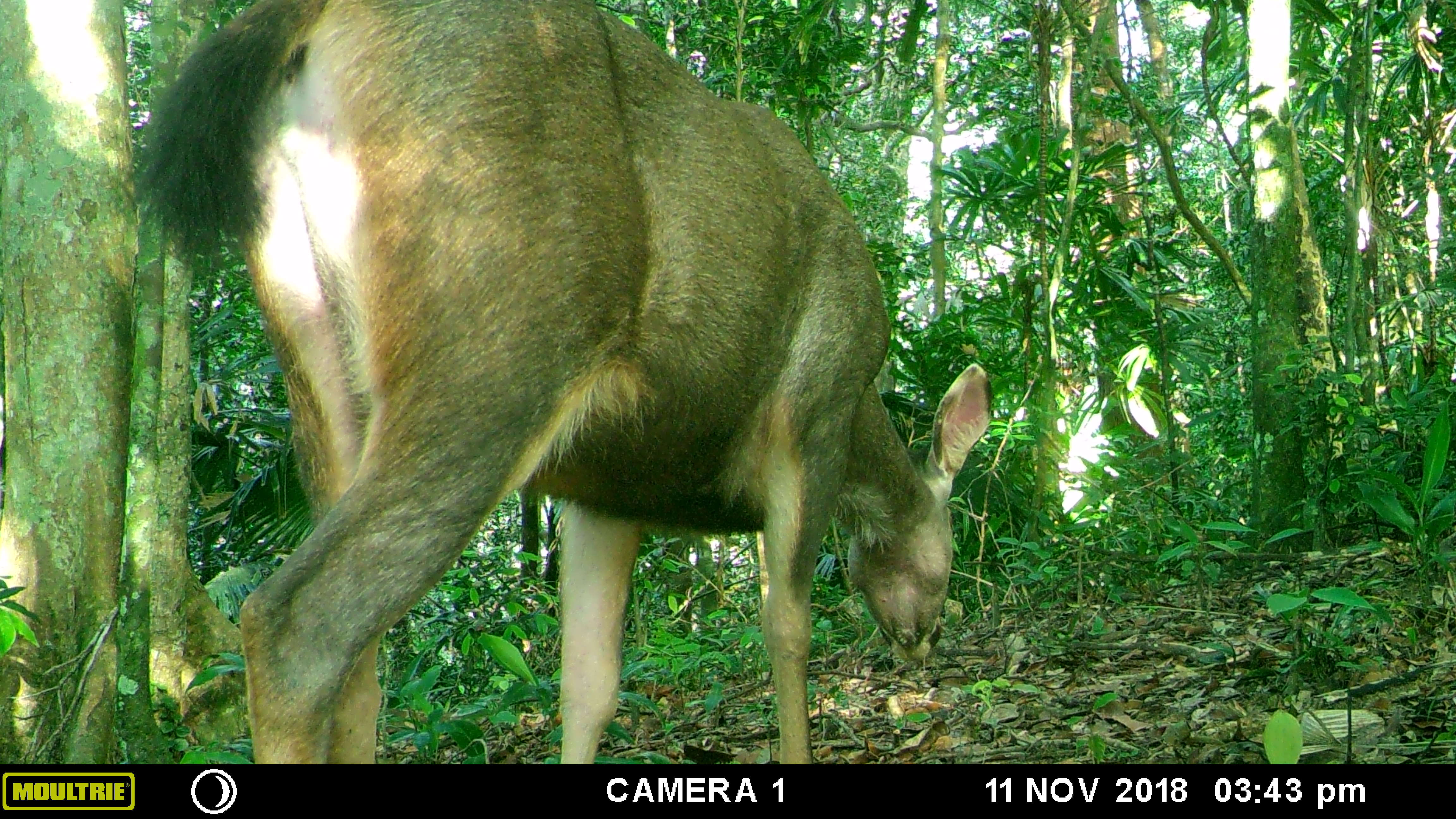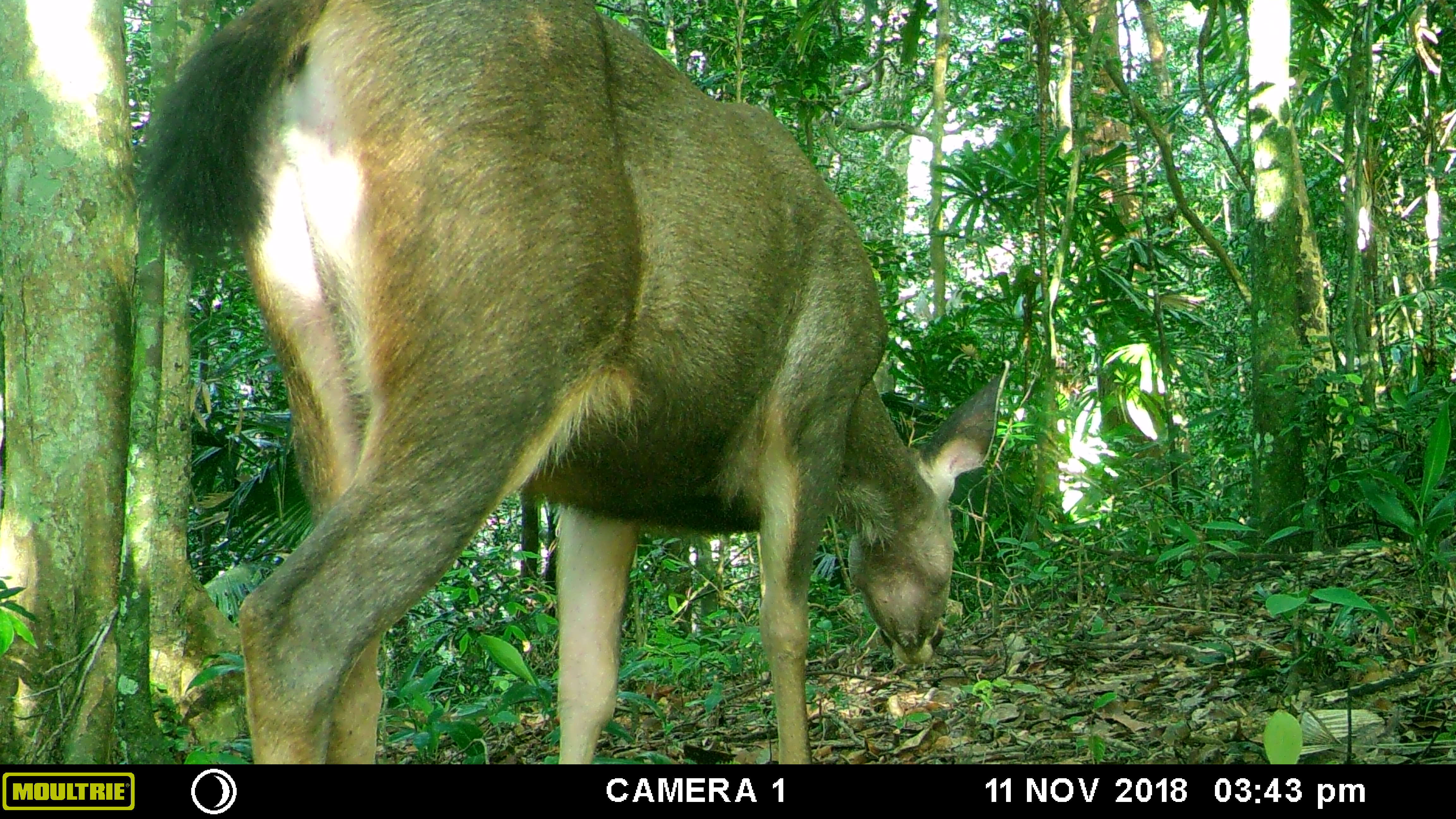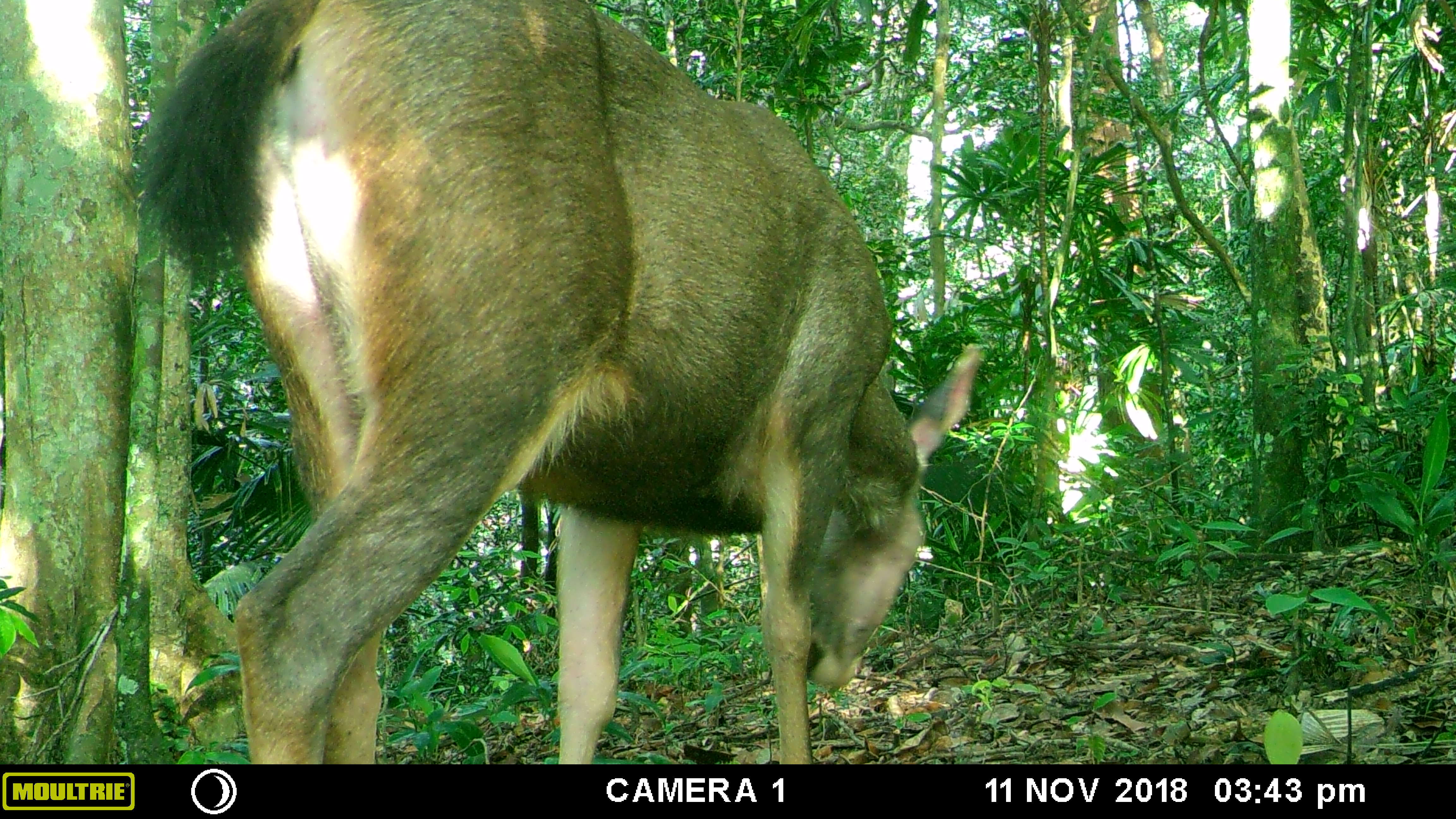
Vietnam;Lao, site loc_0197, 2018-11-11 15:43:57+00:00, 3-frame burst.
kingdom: Animalia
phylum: Chordata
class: Mammalia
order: Artiodactyla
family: Cervidae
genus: Rusa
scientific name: Rusa unicolor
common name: sambar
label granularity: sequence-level